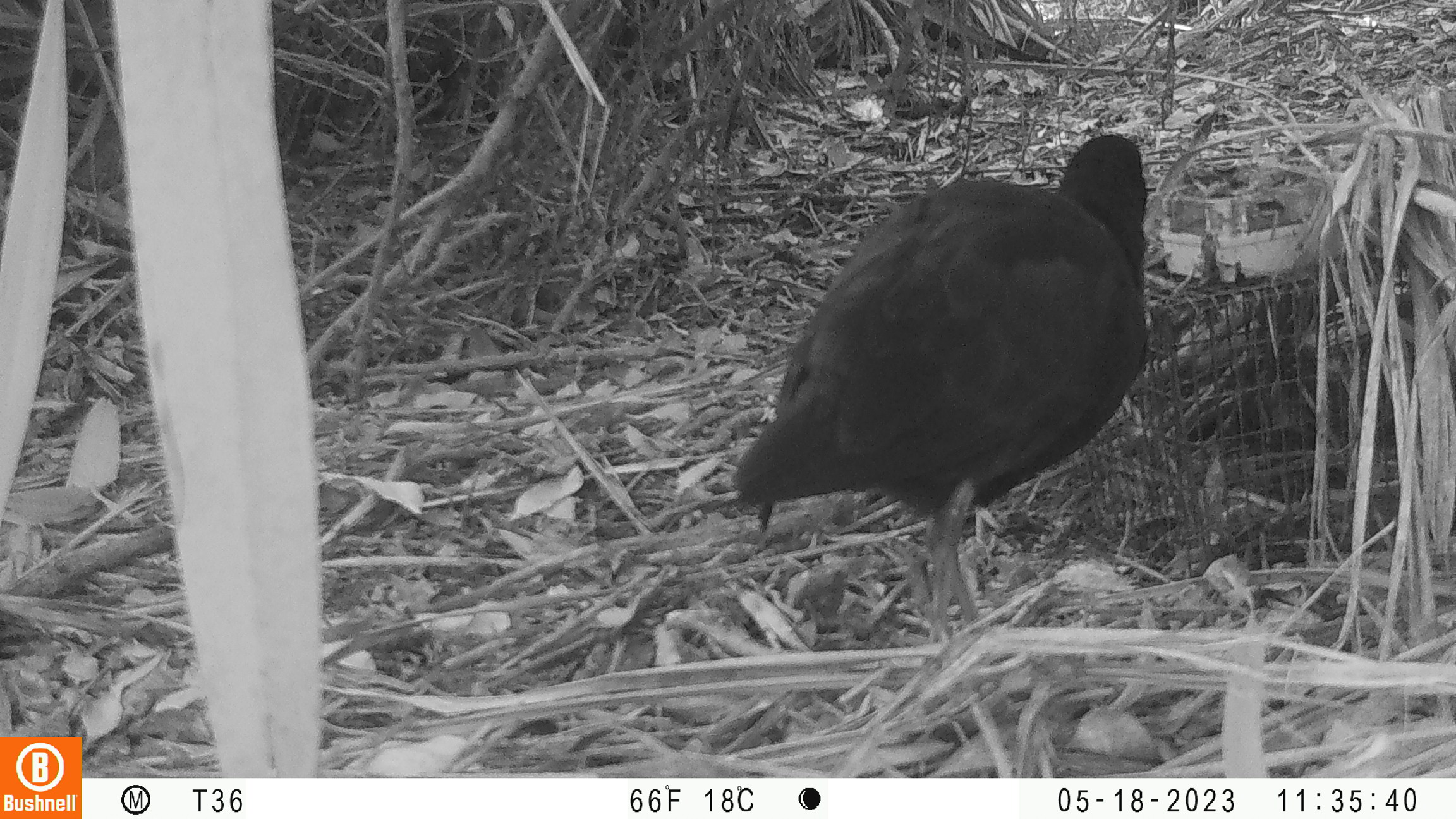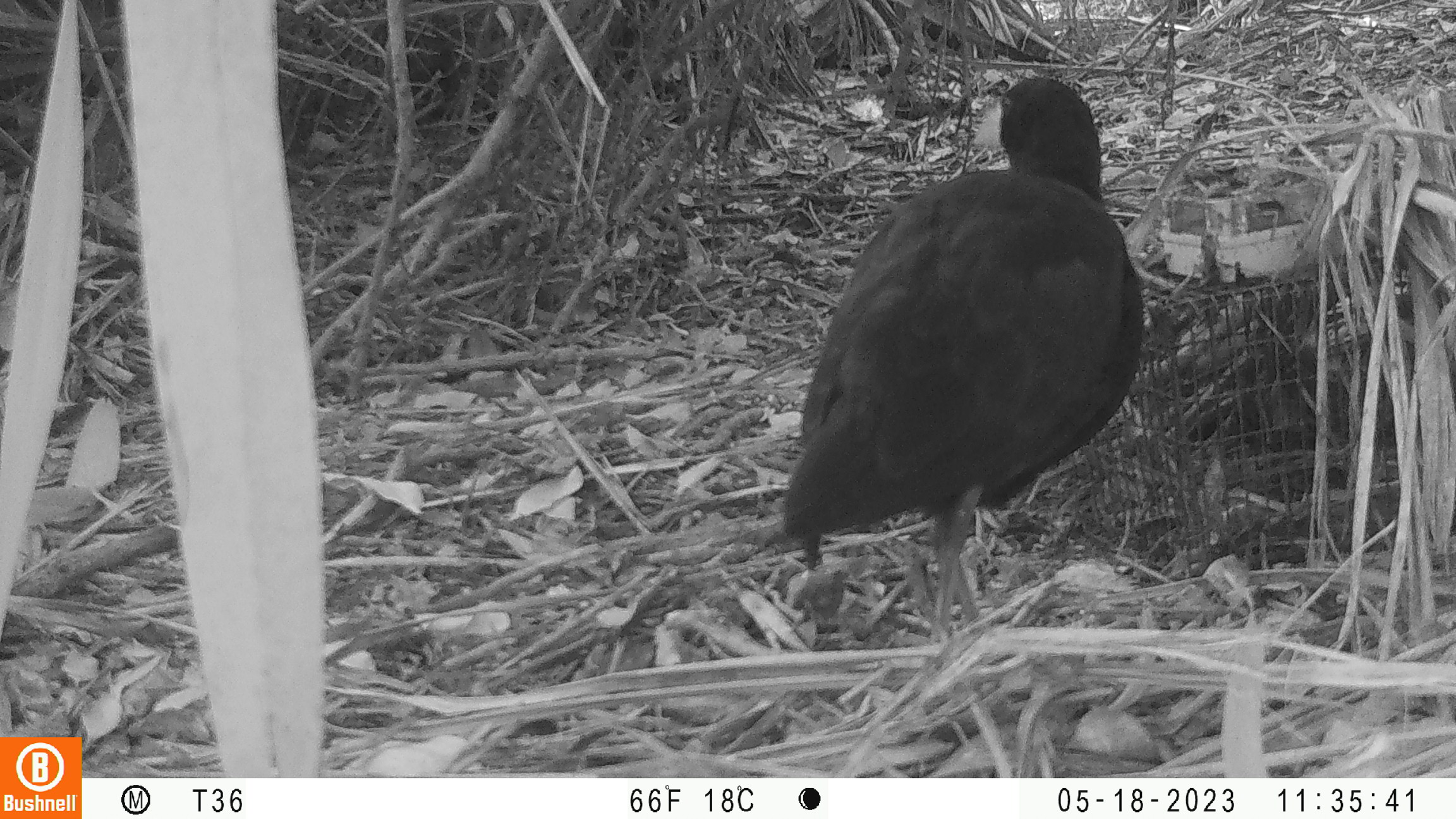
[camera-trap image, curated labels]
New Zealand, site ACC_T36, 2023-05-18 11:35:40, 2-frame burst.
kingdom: Animalia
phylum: Chordata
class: Aves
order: Gruiformes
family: Rallidae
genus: Porphyrio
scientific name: Porphyrio melanotus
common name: australasian swamphen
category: pukeko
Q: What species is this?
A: Pukeko (australasian swamphen) (Porphyrio melanotus).